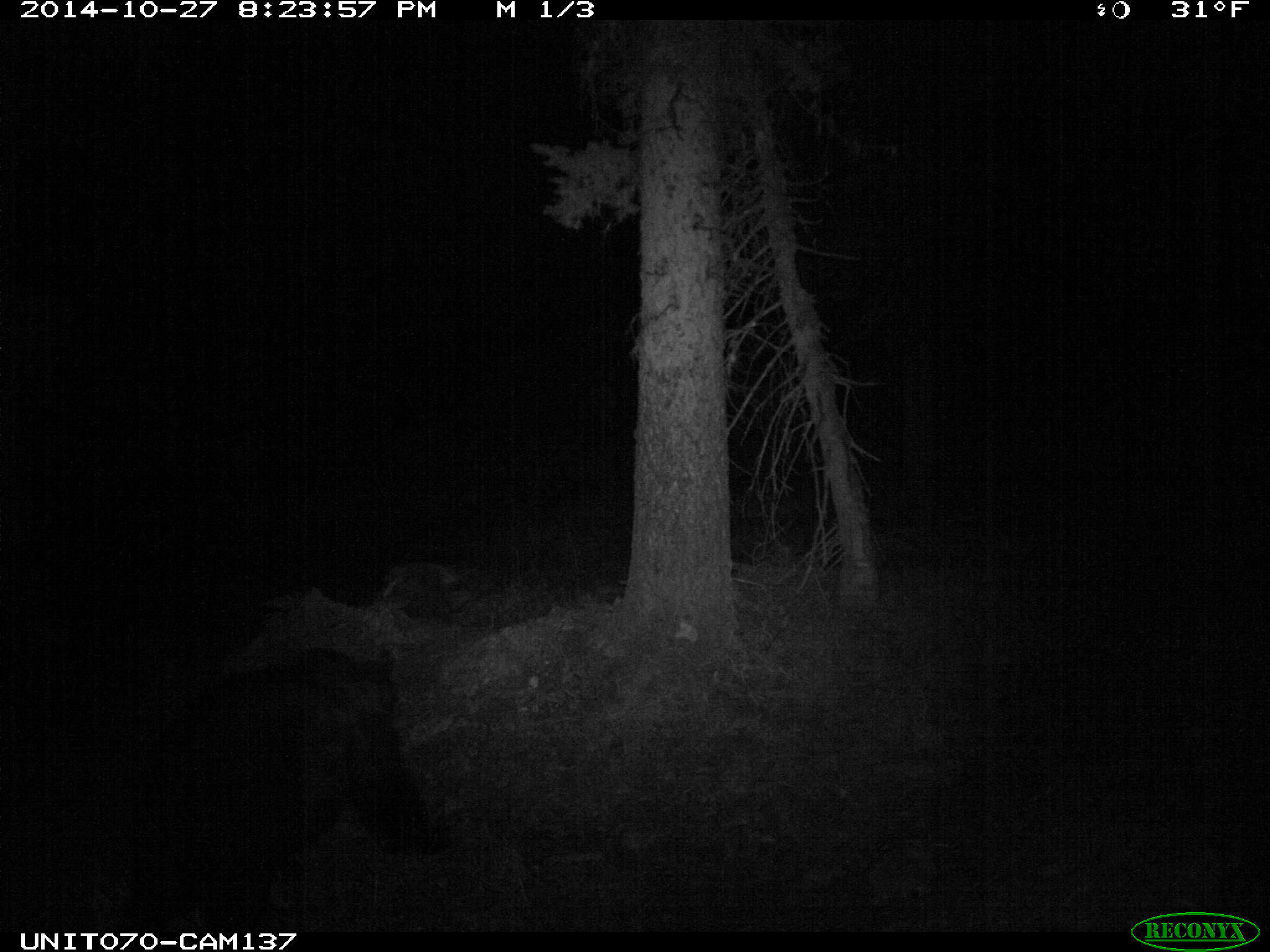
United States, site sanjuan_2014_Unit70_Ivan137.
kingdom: Animalia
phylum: Chordata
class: Mammalia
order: Carnivora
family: Ursidae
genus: Ursus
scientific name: Ursus americanus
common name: american black bear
Ursus americanus (american black bear).